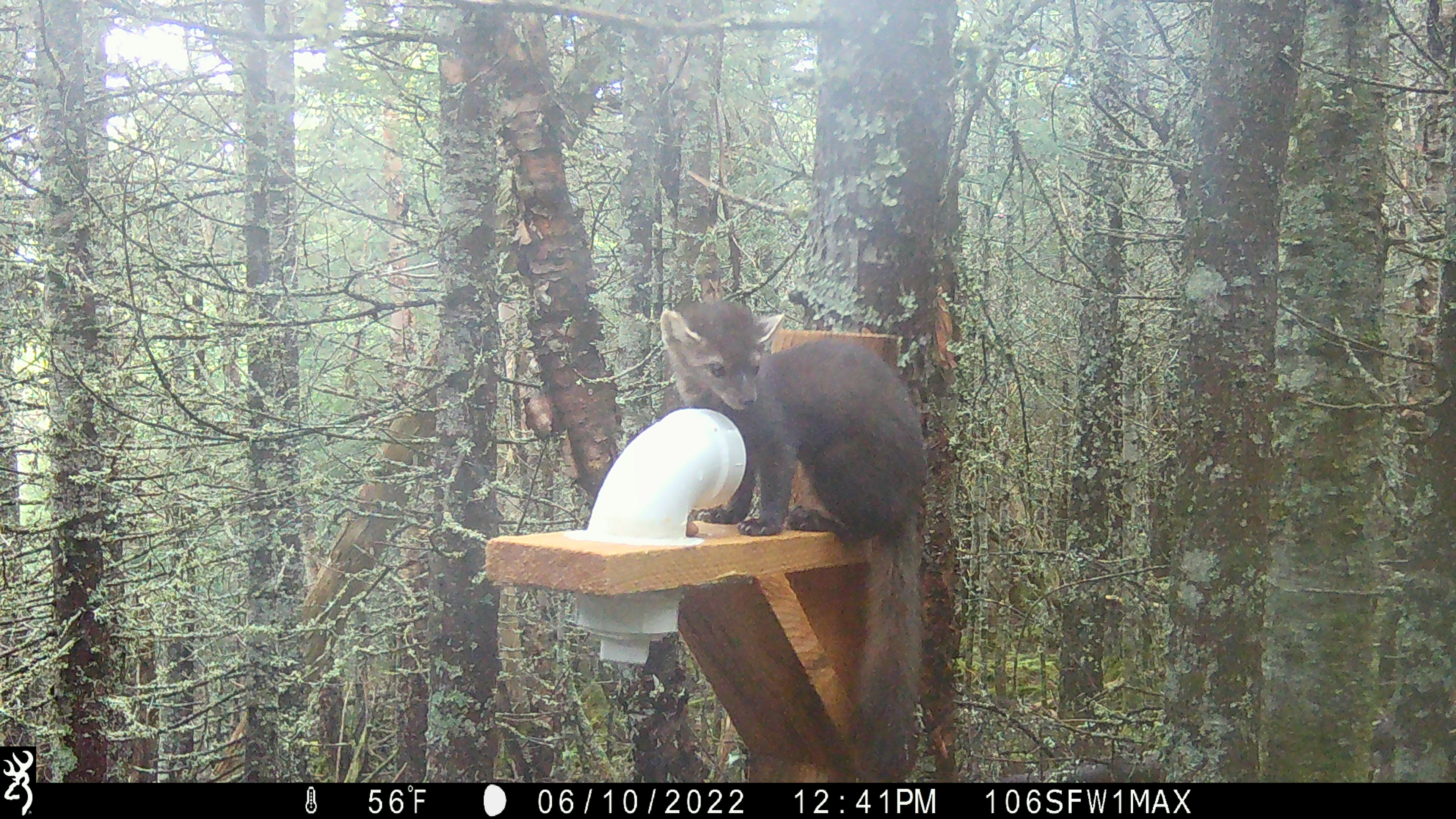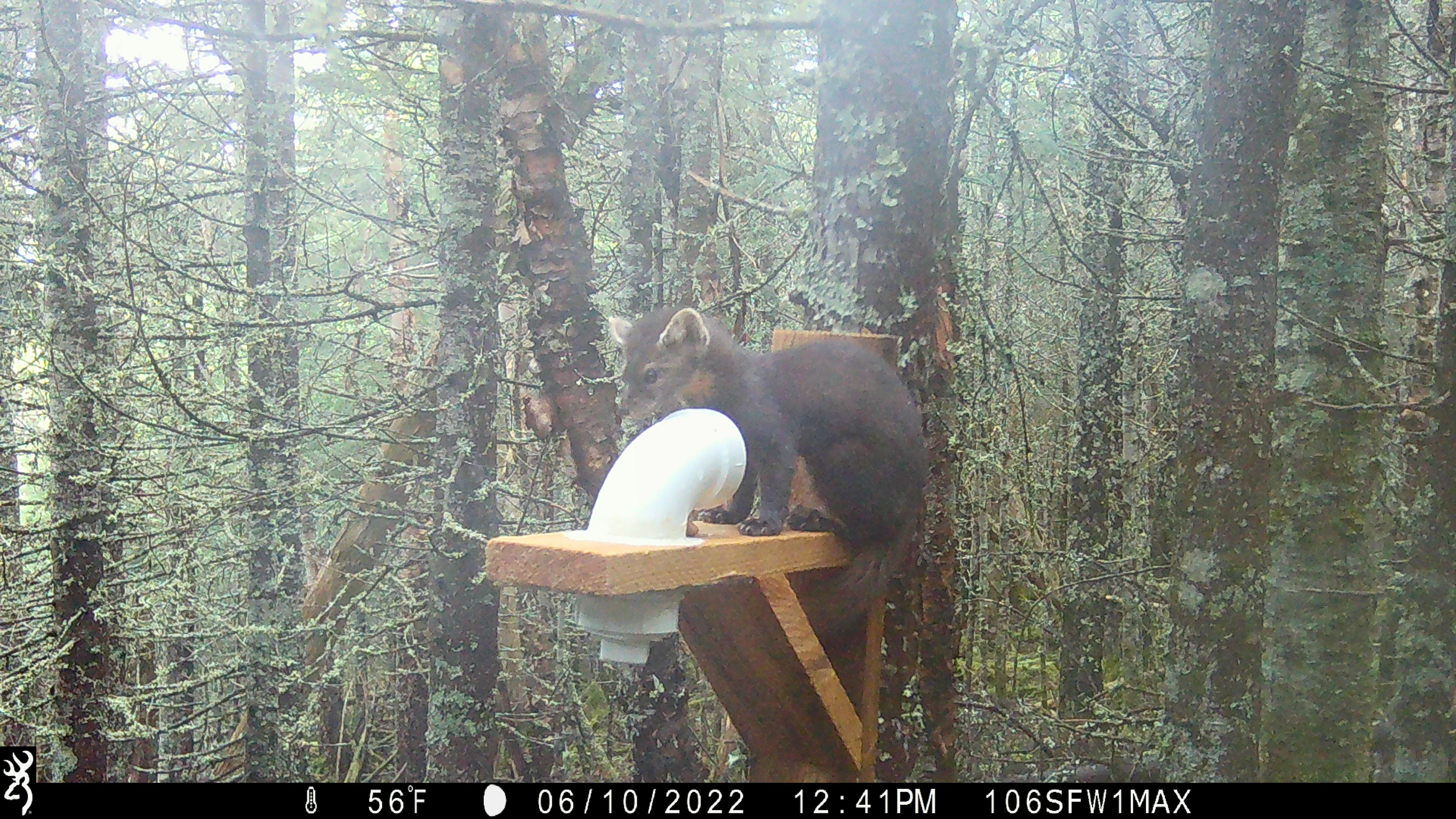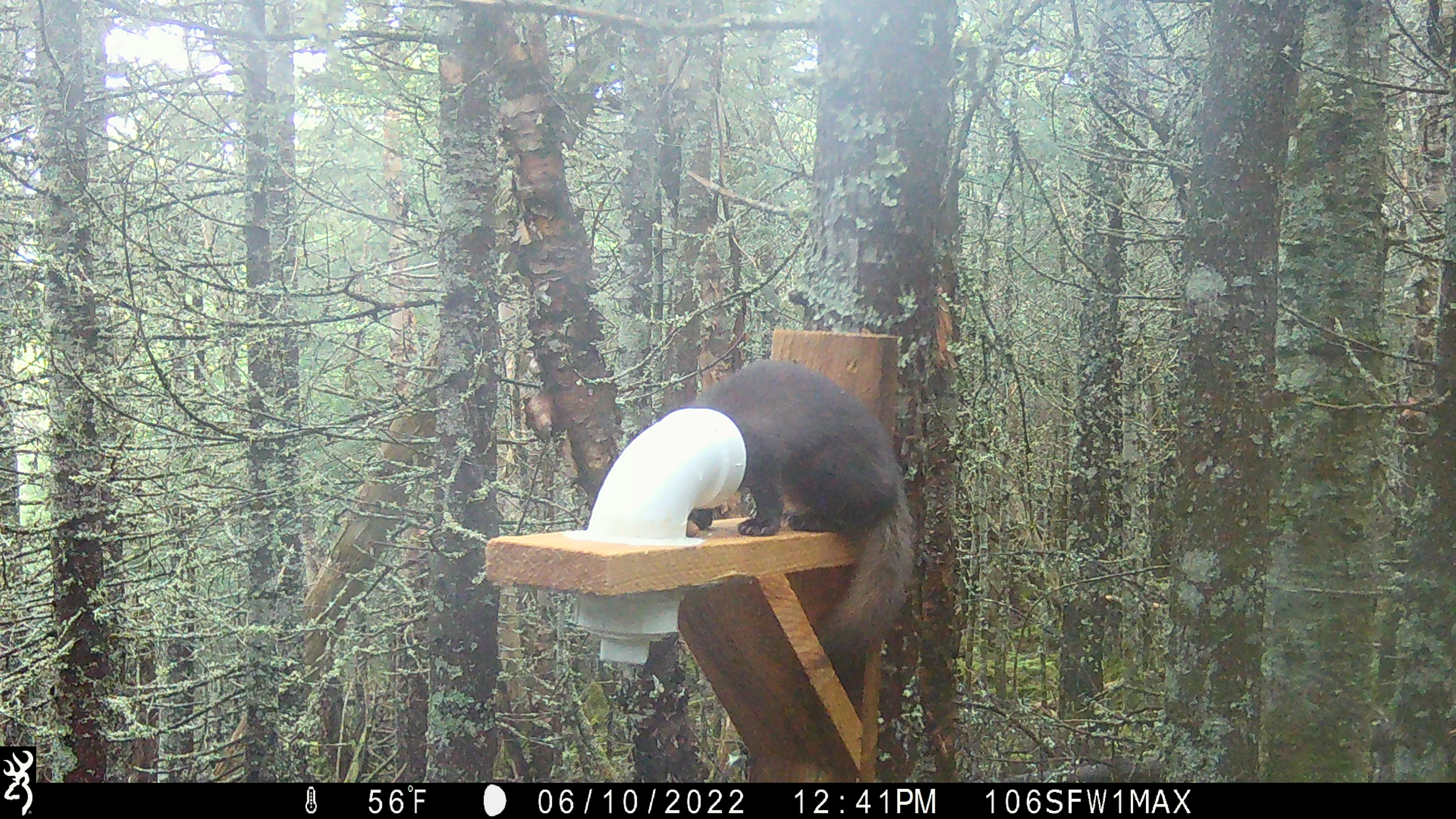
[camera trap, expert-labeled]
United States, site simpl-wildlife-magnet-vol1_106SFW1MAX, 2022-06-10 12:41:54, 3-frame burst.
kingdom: Animalia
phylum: Chordata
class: Mammalia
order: Carnivora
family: Mustelidae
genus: Martes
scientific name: Martes americana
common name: american marten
American marten (Martes americana).